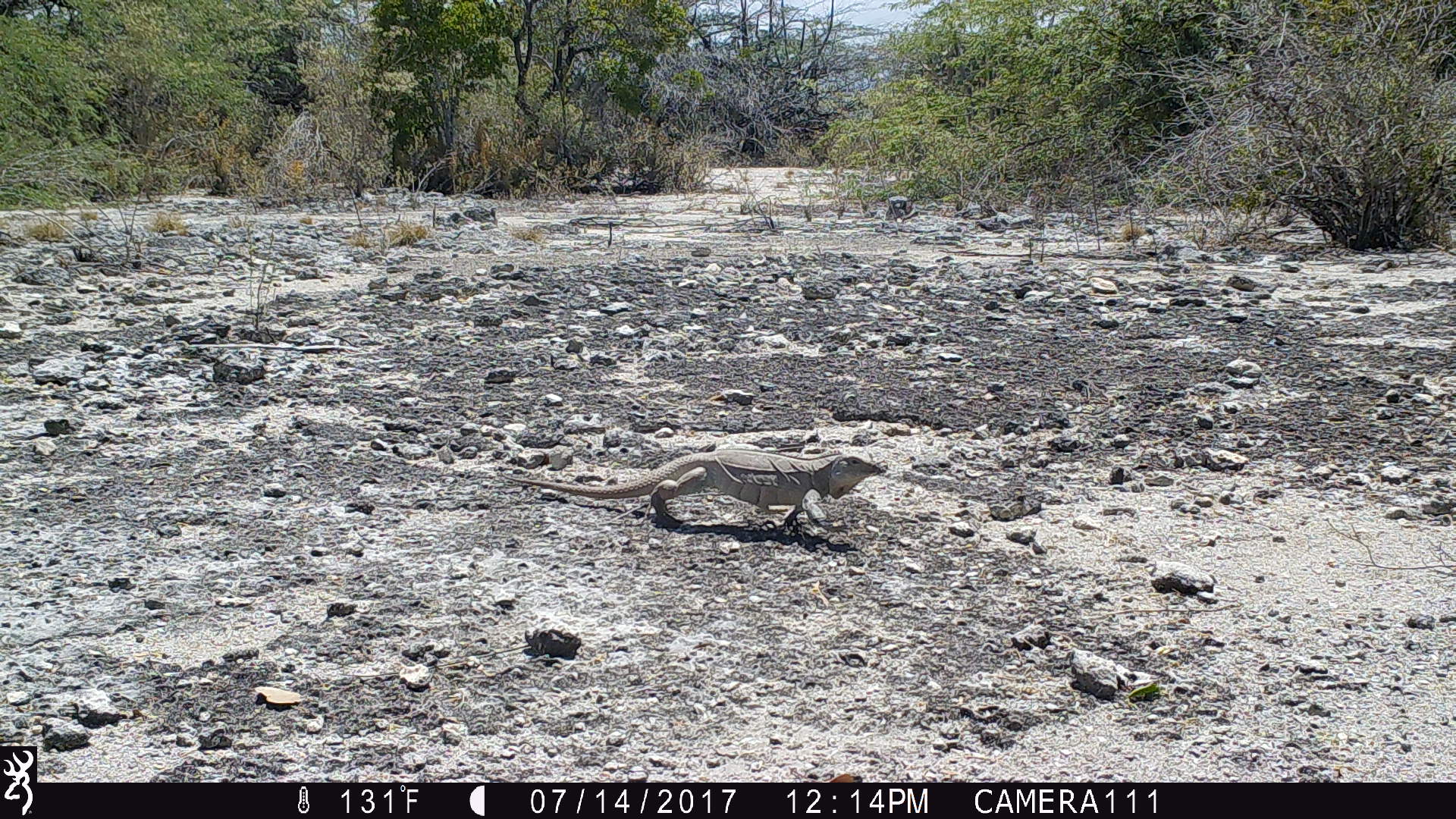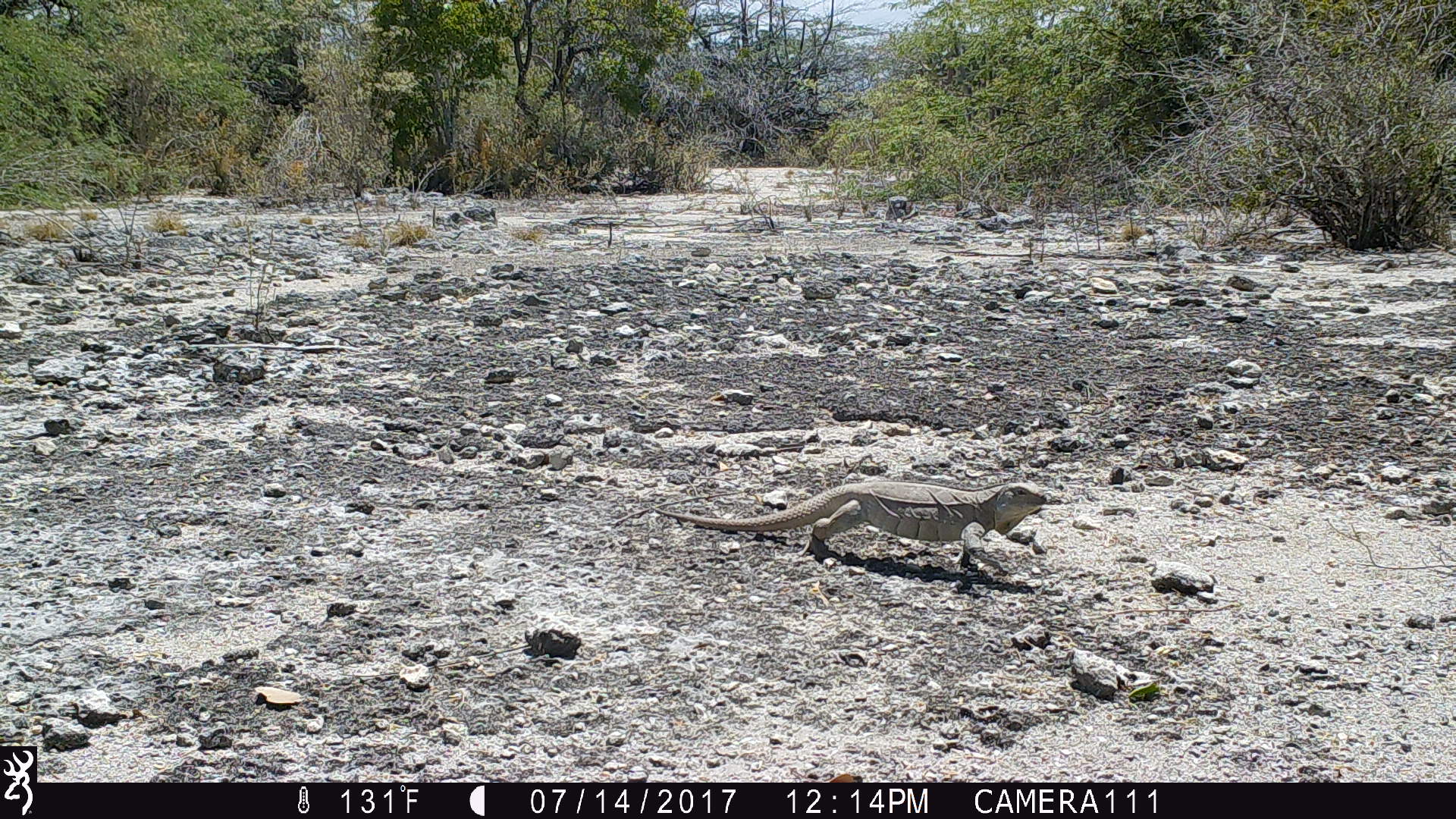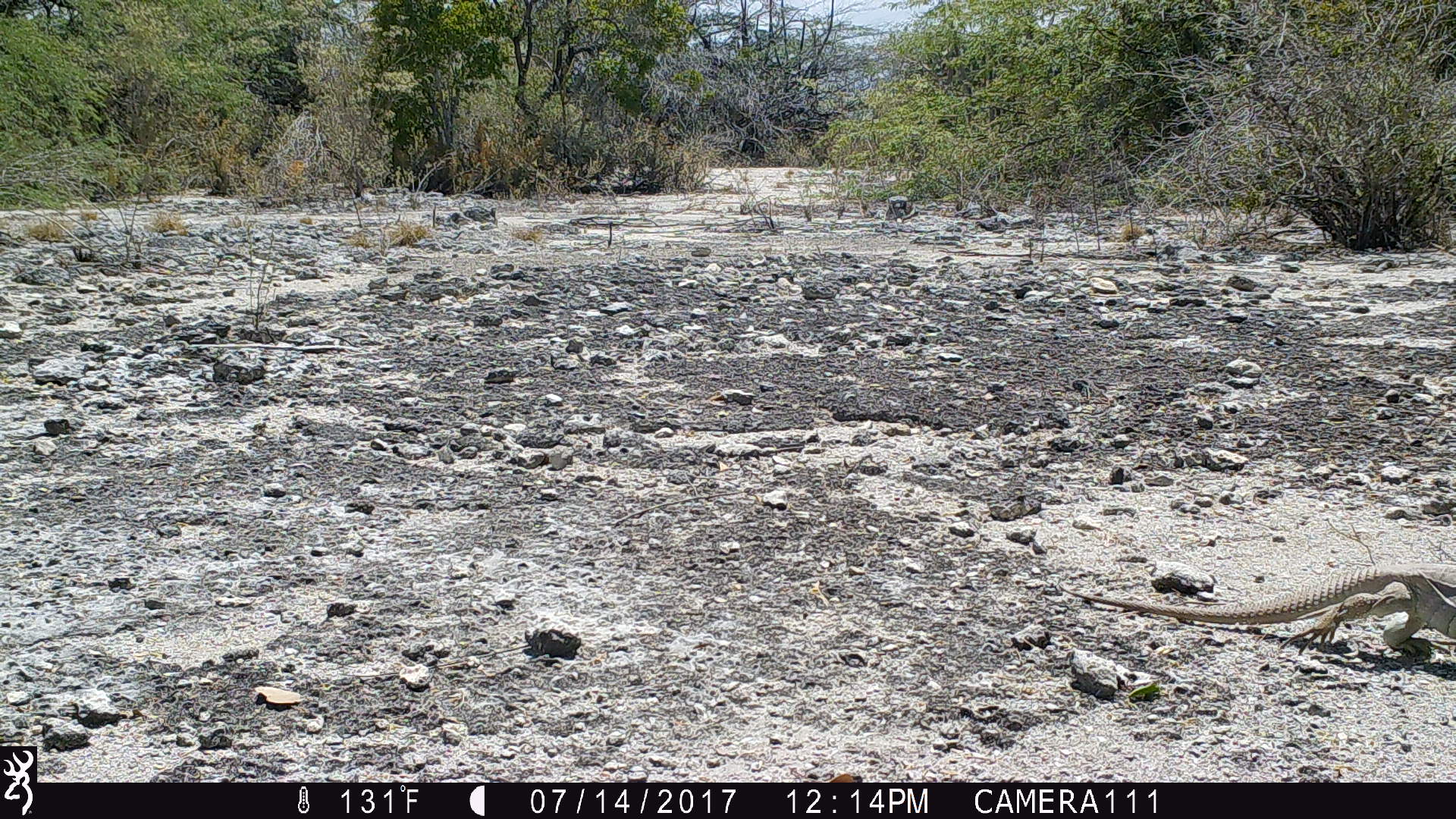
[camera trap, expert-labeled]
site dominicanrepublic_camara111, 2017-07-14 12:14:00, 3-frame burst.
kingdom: Animalia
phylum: Chordata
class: Reptilia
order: Squamata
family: Iguanidae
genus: Iguana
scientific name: Iguana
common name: typical iguanas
Iguana (typical iguanas).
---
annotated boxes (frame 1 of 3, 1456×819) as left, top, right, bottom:
iguana: 511, 445, 886, 535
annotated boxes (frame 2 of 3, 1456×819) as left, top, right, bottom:
iguana: 642, 478, 1053, 570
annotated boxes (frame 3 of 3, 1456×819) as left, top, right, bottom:
iguana: 1057, 558, 1456, 668